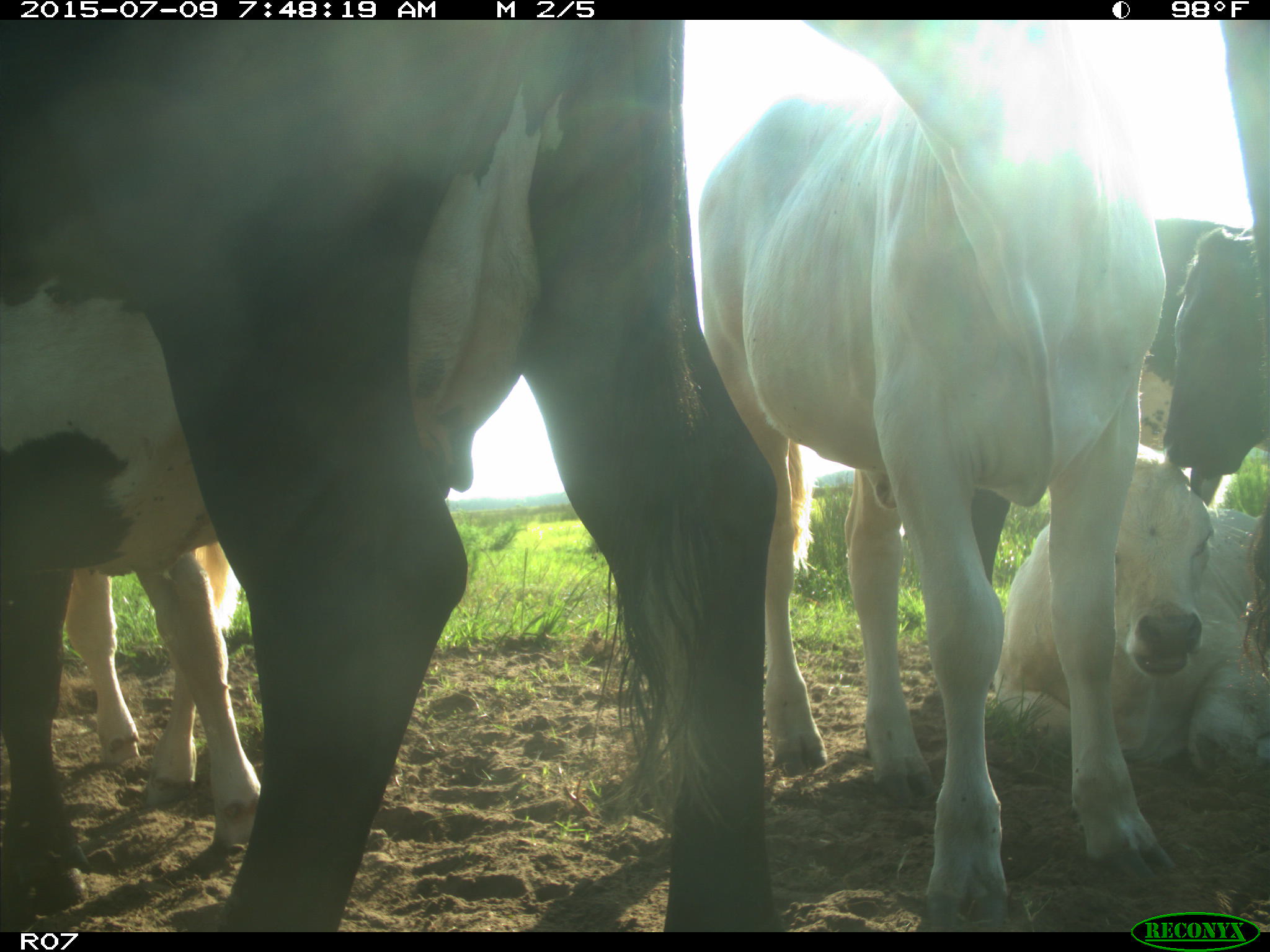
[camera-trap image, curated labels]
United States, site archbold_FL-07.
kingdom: Animalia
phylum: Chordata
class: Mammalia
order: Artiodactyla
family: Bovidae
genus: Bos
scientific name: Bos taurus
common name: domestic cow